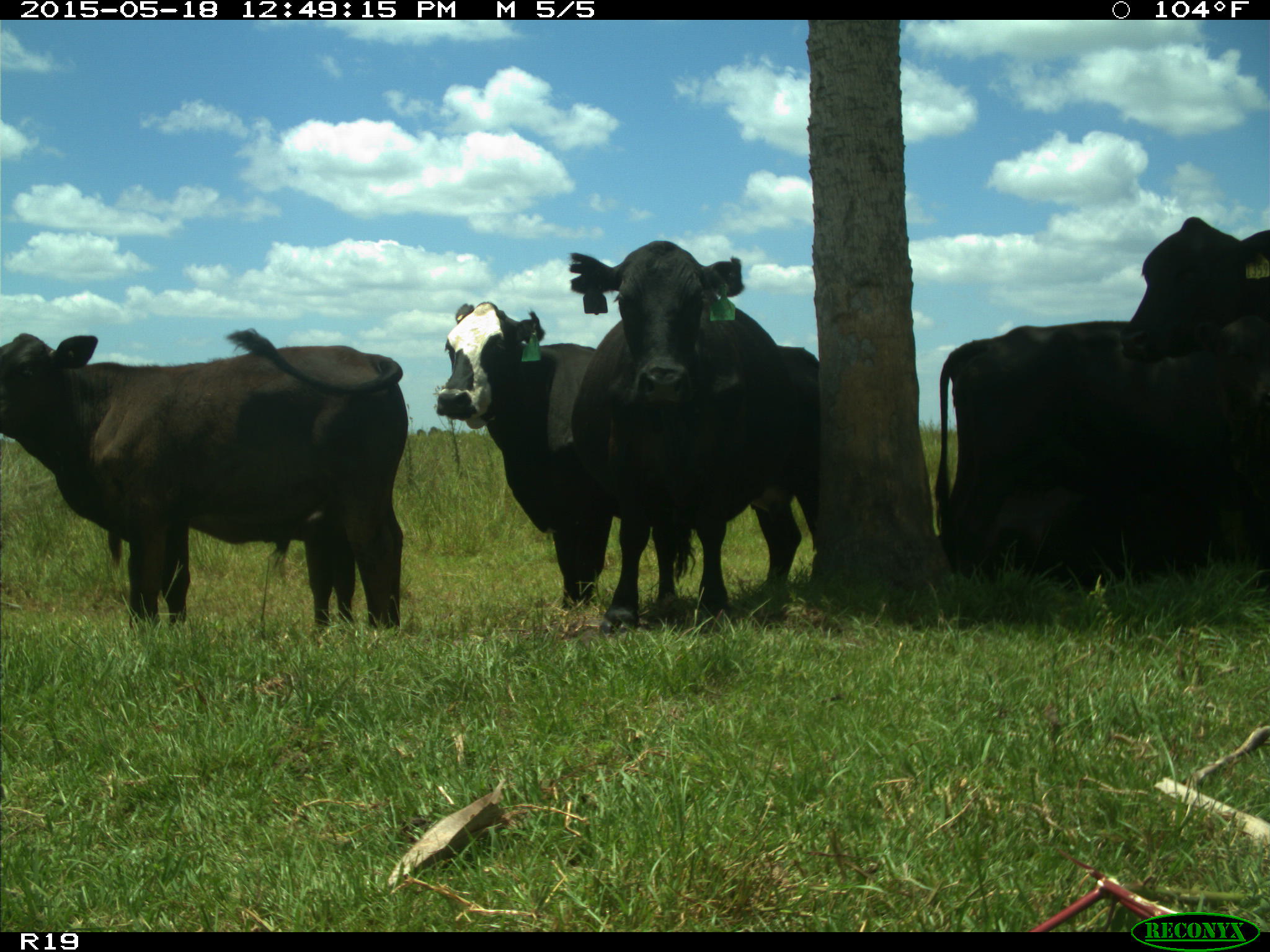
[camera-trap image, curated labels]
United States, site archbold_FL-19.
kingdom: Animalia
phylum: Chordata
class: Mammalia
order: Artiodactyla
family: Bovidae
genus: Bos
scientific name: Bos taurus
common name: domestic cow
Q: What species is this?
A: Bos taurus (domestic cow).